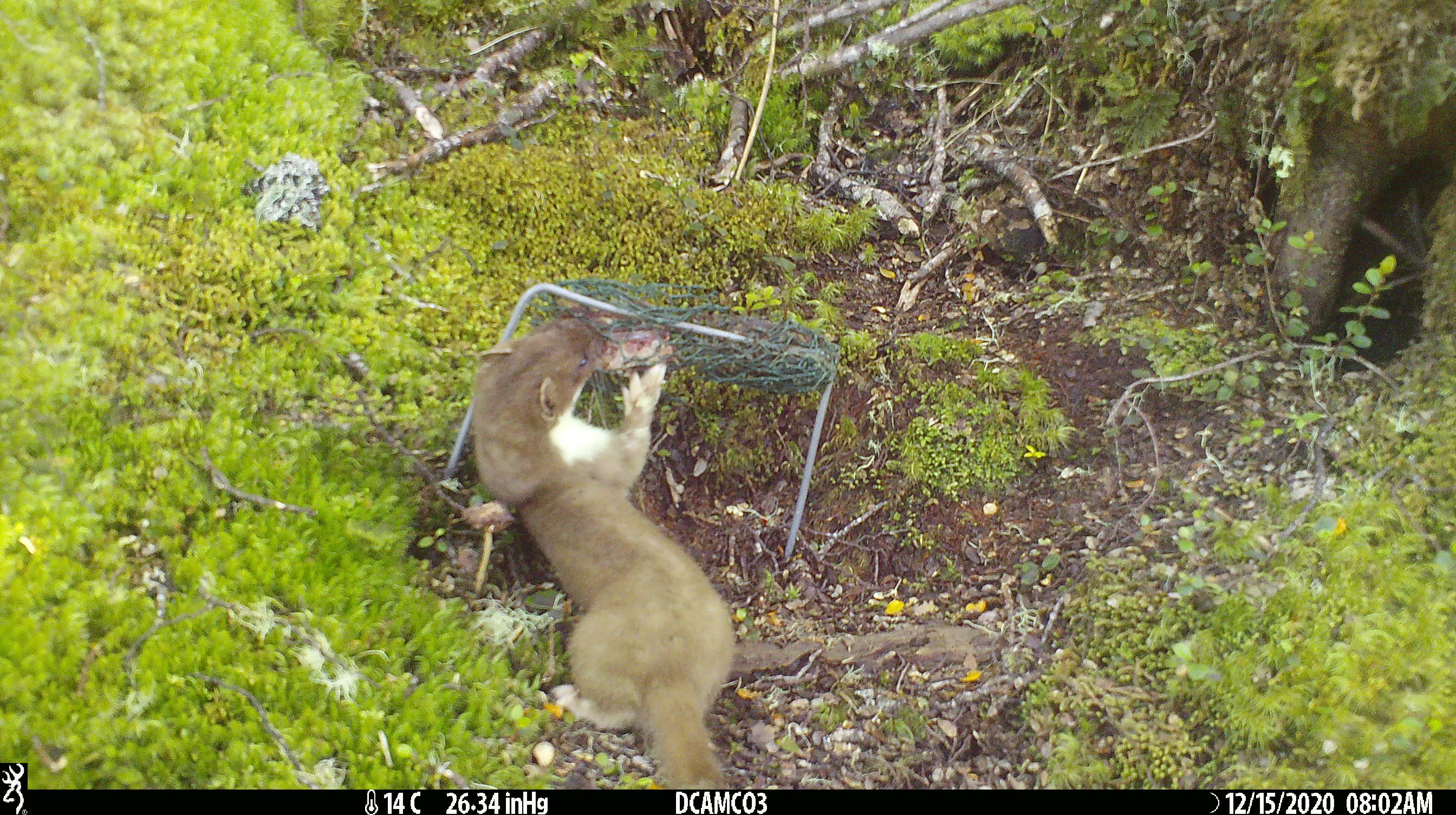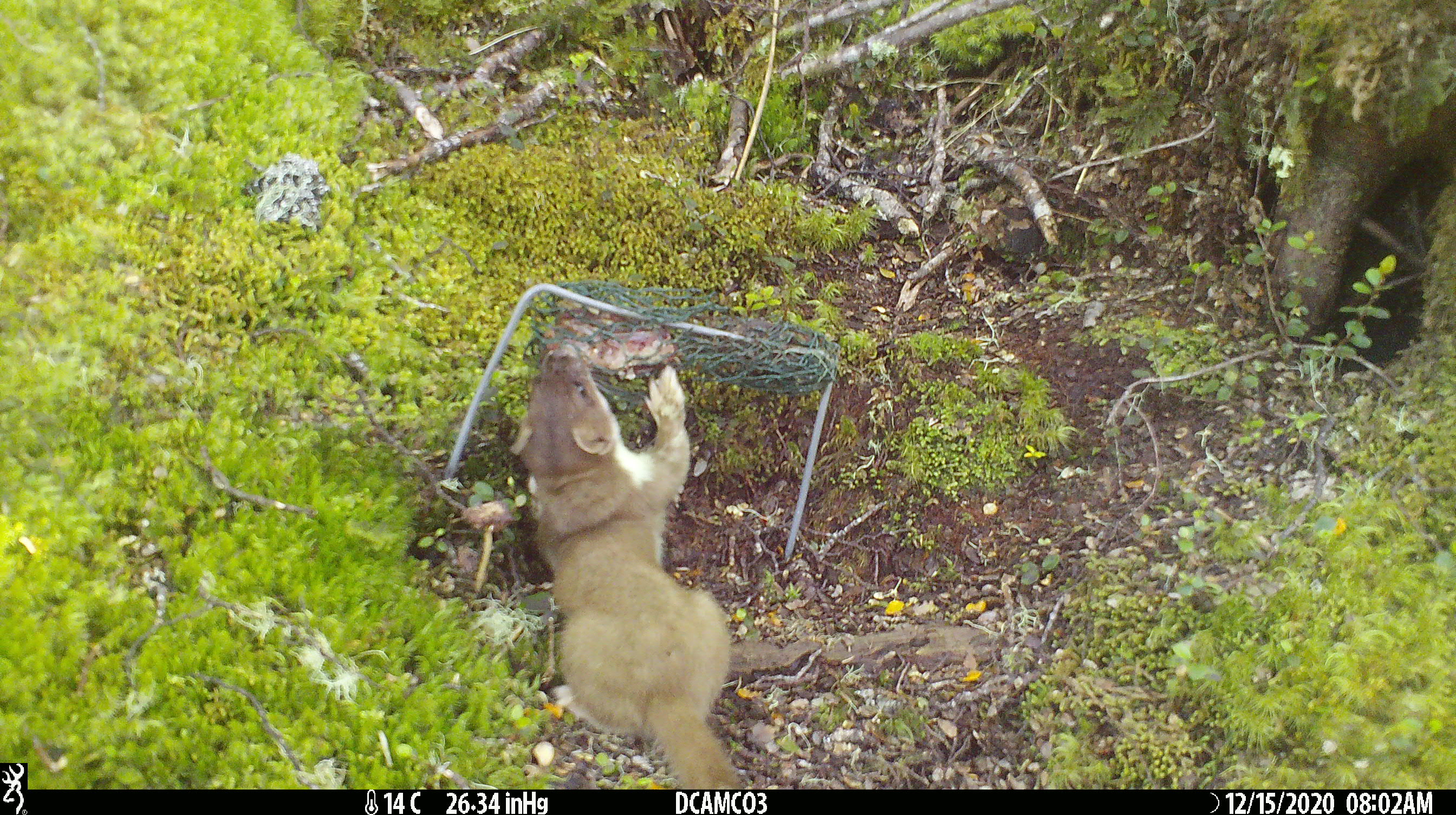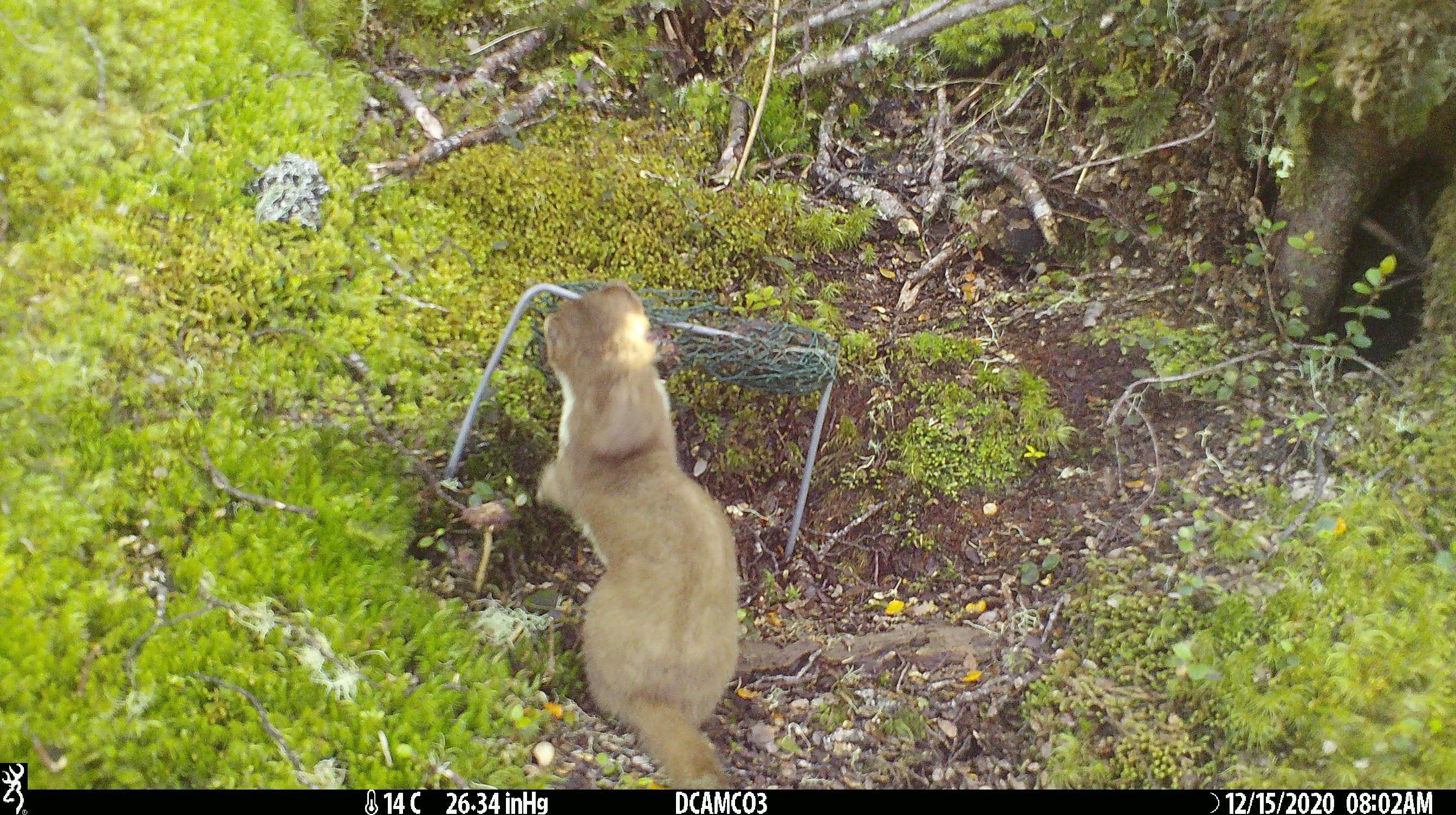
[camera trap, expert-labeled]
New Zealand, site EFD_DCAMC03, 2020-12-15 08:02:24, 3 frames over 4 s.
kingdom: Animalia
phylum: Chordata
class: Mammalia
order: Carnivora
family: Mustelidae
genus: Mustela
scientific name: Mustela erminea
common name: stoat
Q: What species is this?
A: Stoat (Mustela erminea).